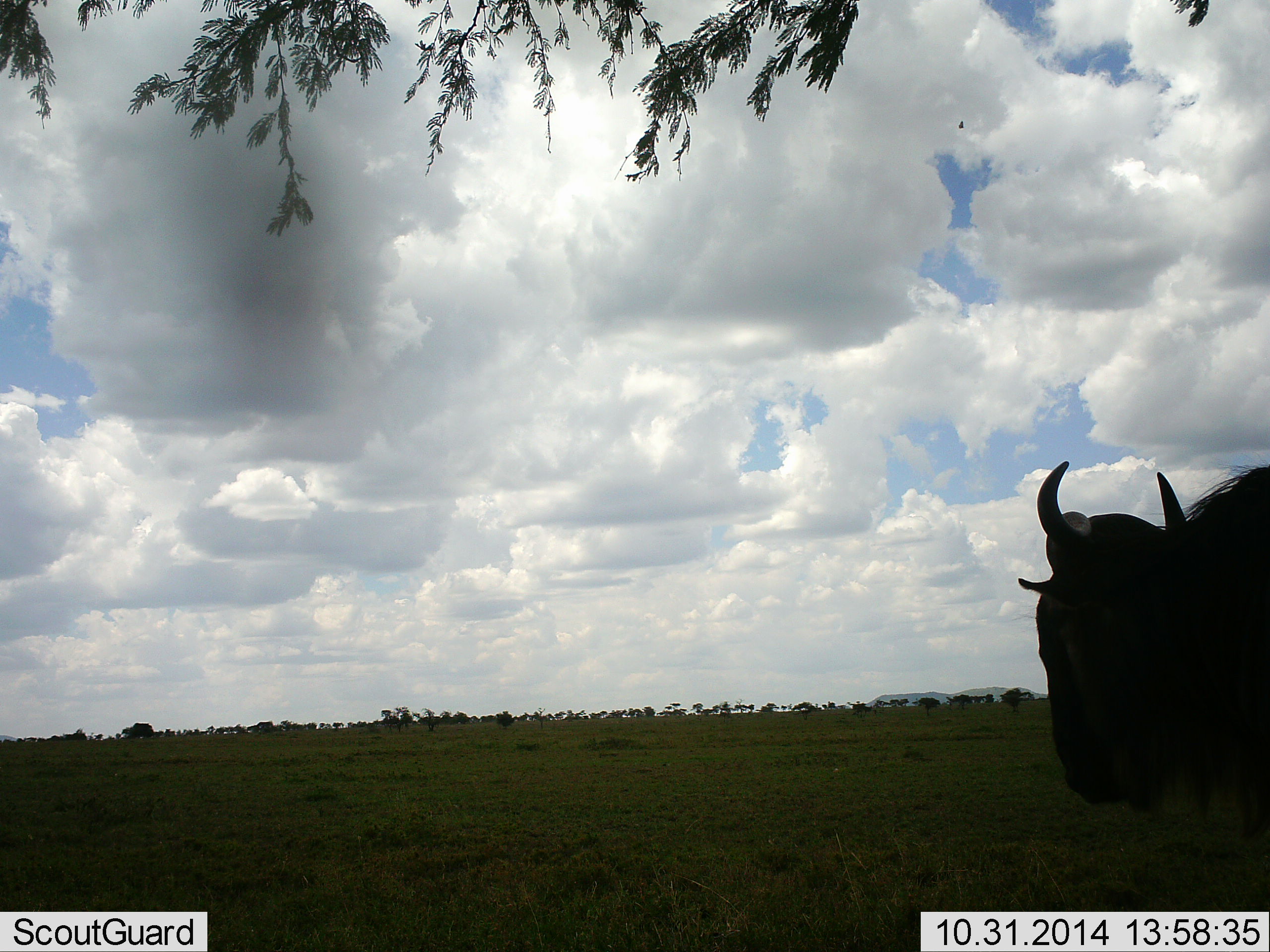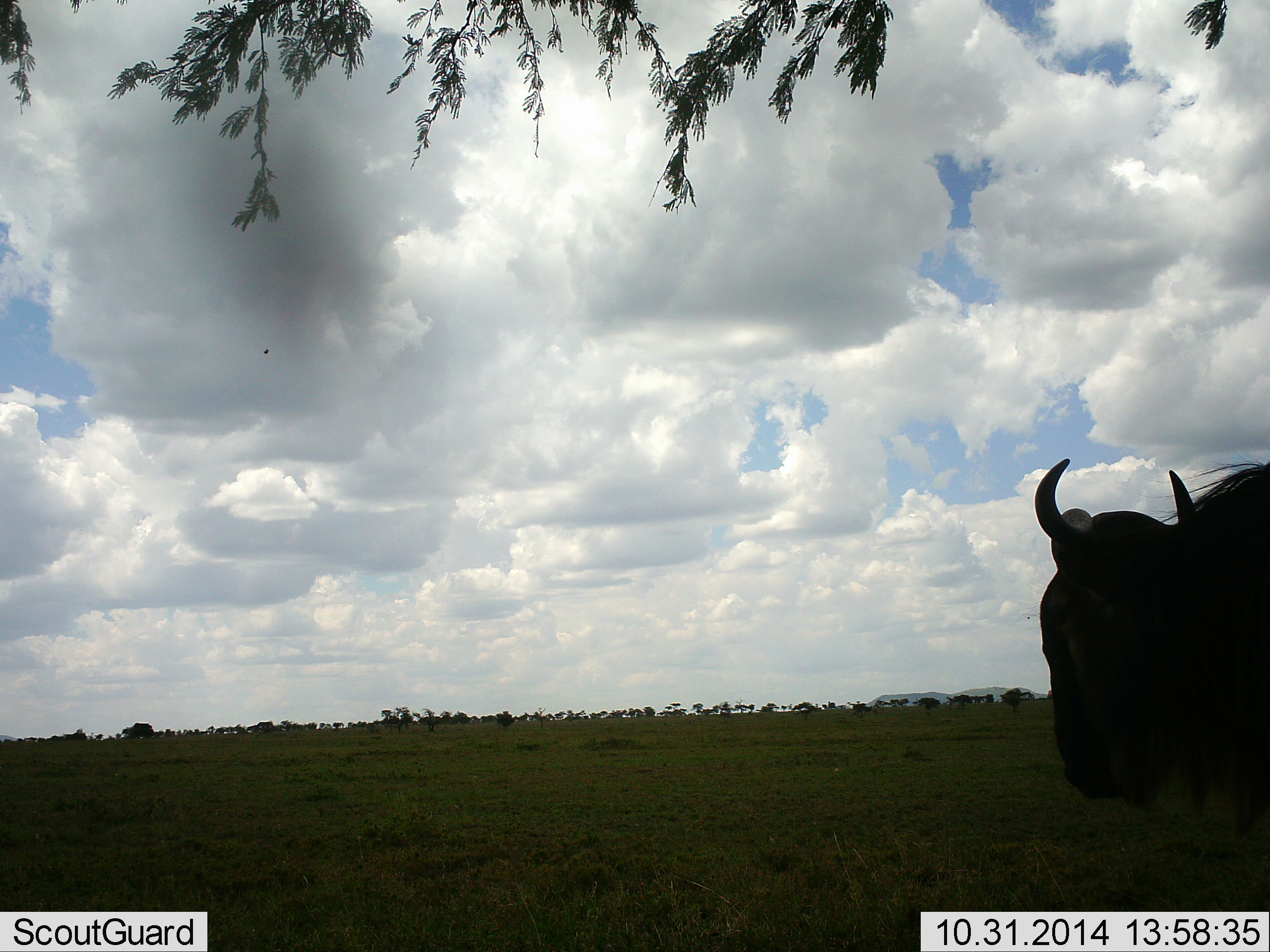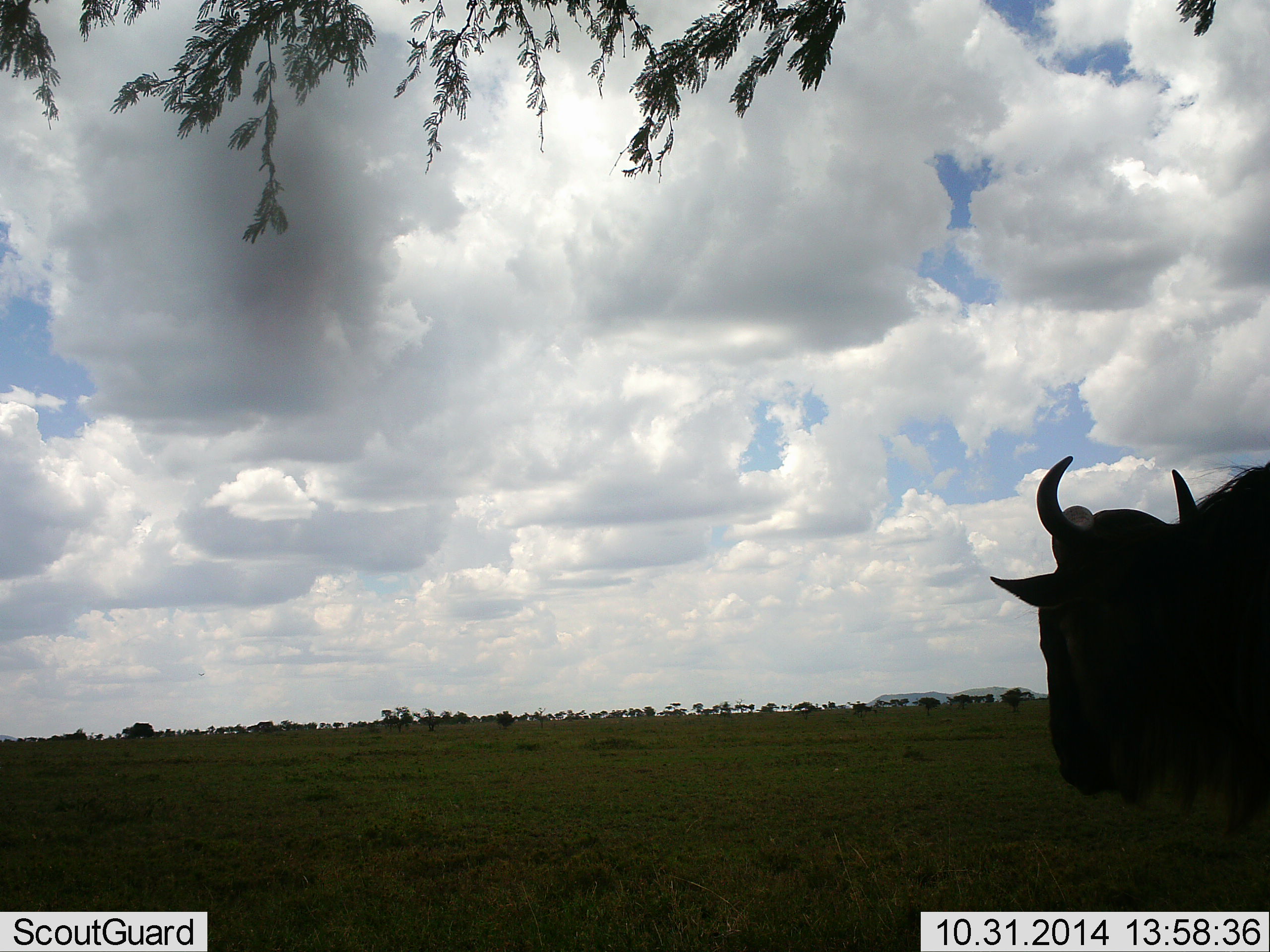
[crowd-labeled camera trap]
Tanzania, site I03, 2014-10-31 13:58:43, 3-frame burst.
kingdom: Animalia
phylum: Chordata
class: Mammalia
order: Artiodactyla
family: Bovidae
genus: Connochaetes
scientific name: Connochaetes taurinus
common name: blue wildebeest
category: wildebeest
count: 1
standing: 80%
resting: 0%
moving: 20%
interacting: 0%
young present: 0%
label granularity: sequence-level